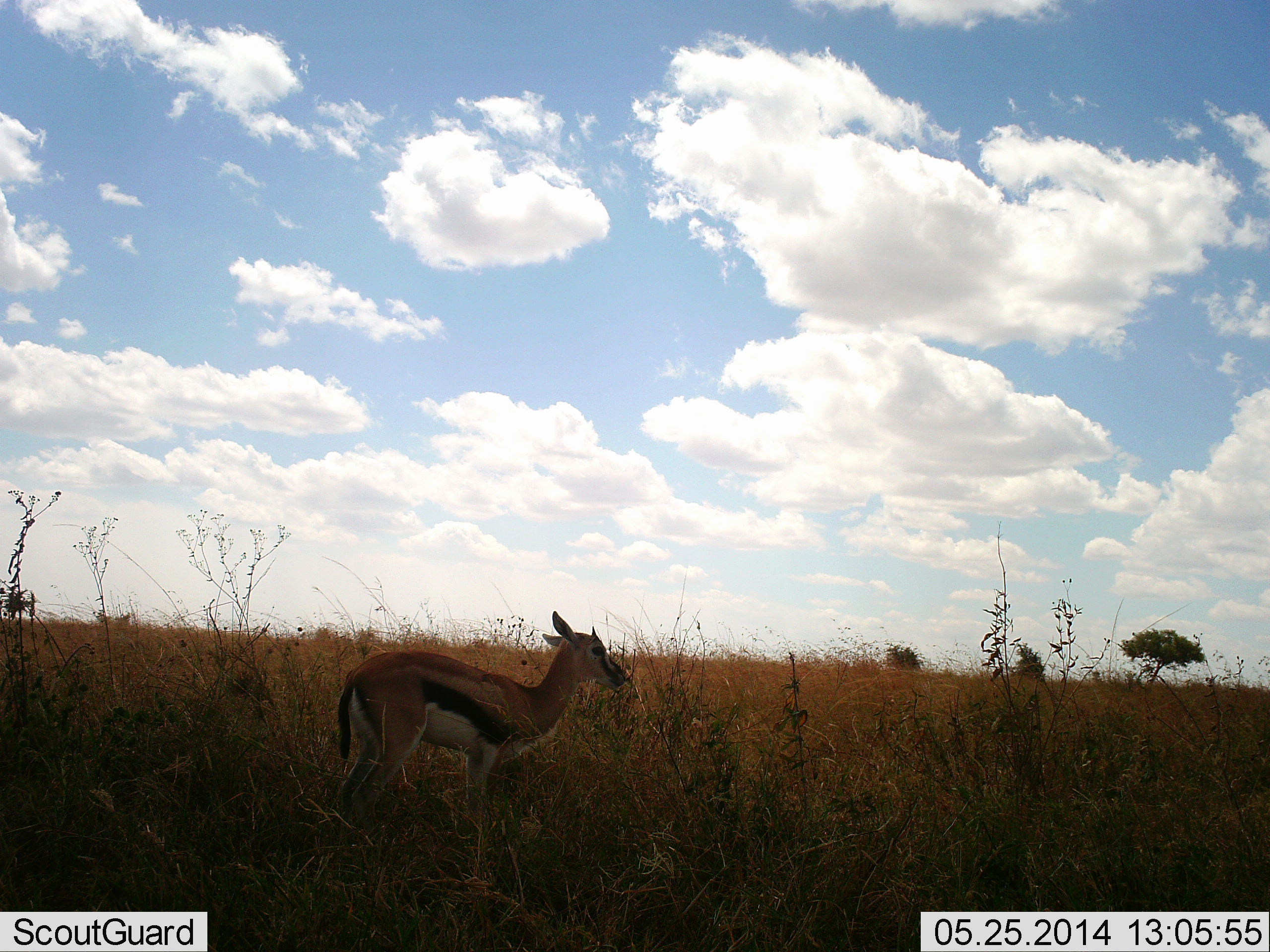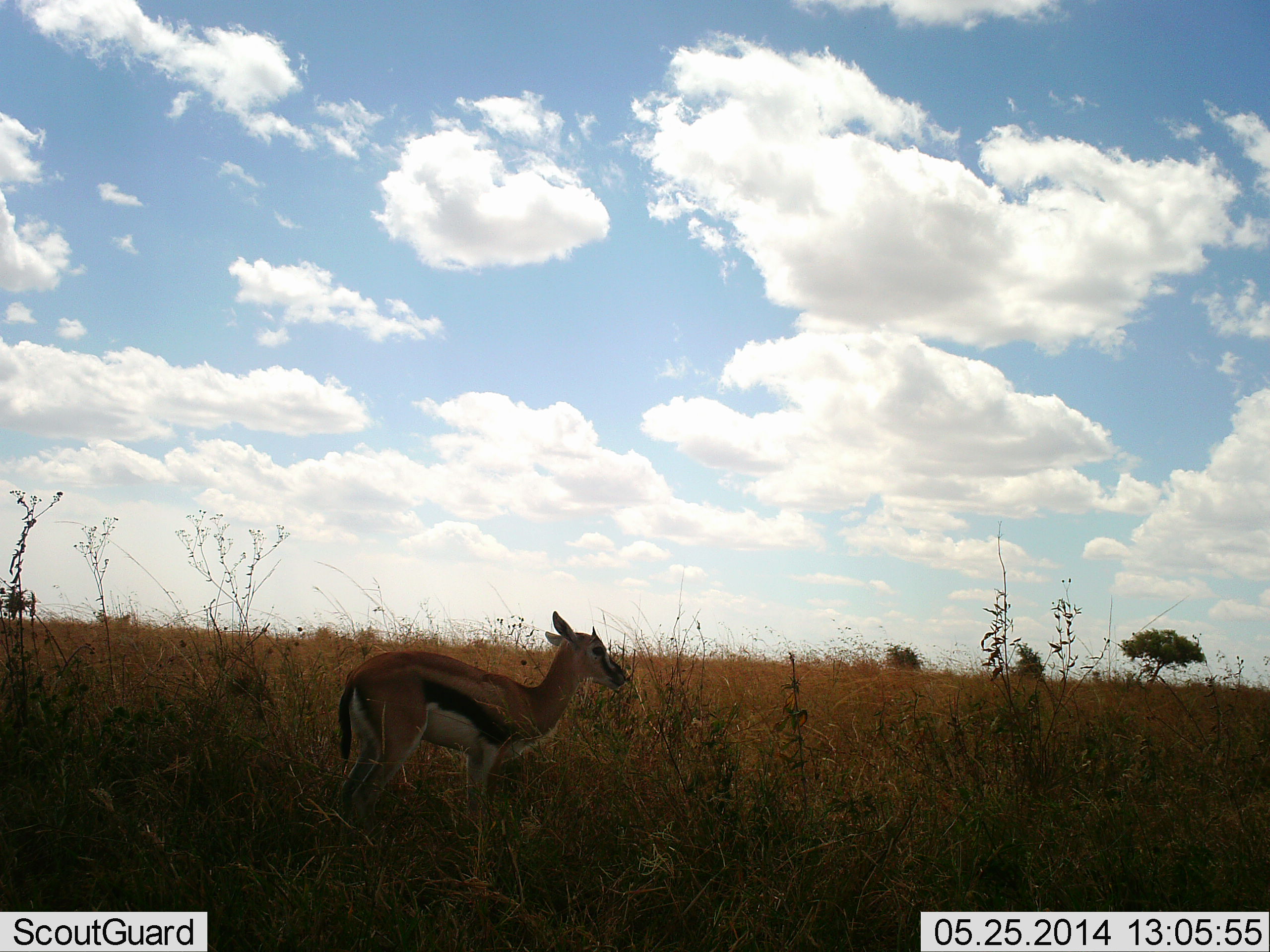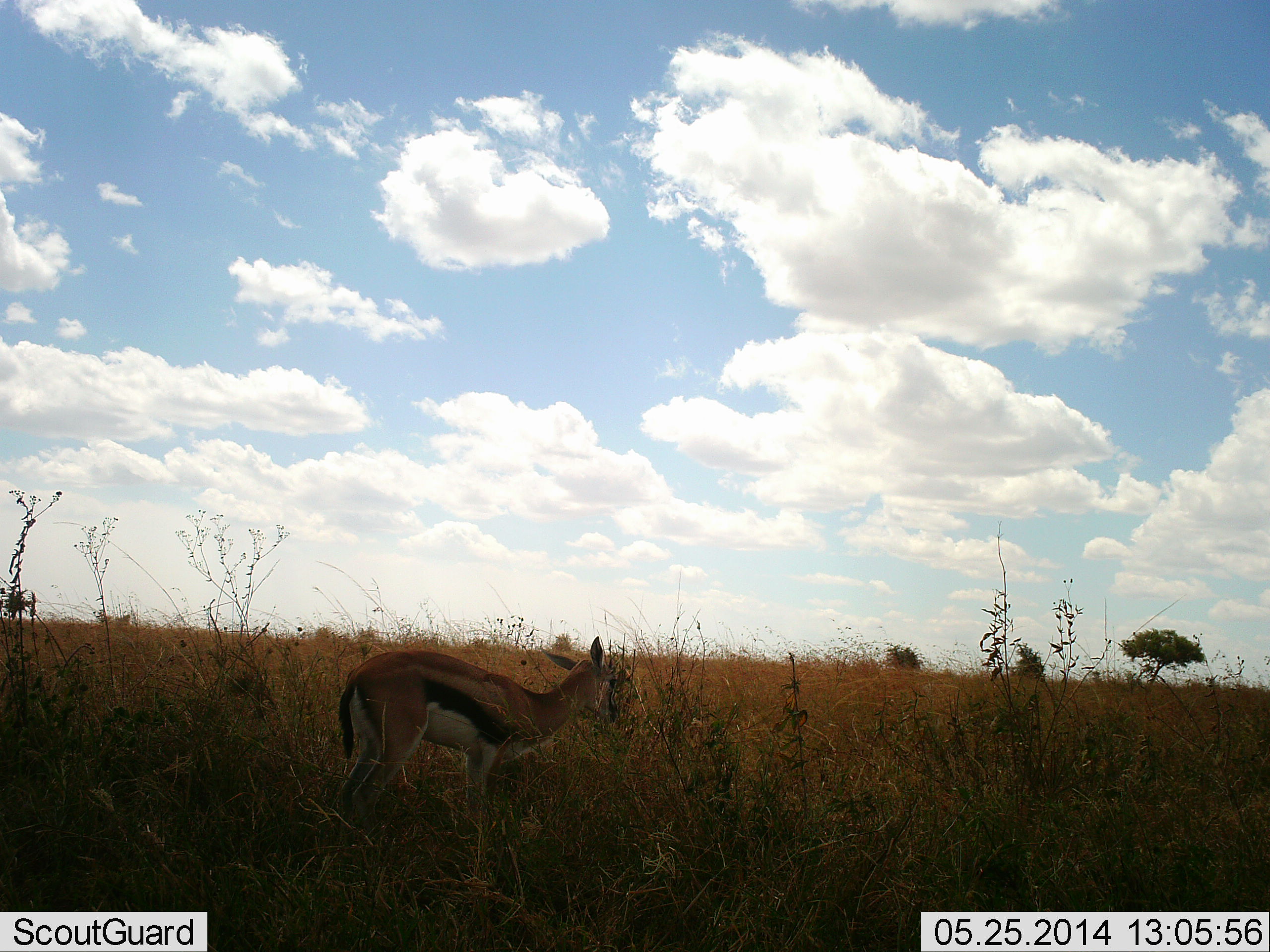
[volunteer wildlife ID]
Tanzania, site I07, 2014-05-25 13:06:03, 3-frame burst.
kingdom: Animalia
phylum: Chordata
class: Mammalia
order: Artiodactyla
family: Bovidae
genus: Eudorcas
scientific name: Eudorcas thomsonii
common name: thomson's gazelle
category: gazellethomsons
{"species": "gazellethomsons (thomson's gazelle) (Eudorcas thomsonii)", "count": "1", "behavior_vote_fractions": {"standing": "90%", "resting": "0%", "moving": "0%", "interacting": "0%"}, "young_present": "0%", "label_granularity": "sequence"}